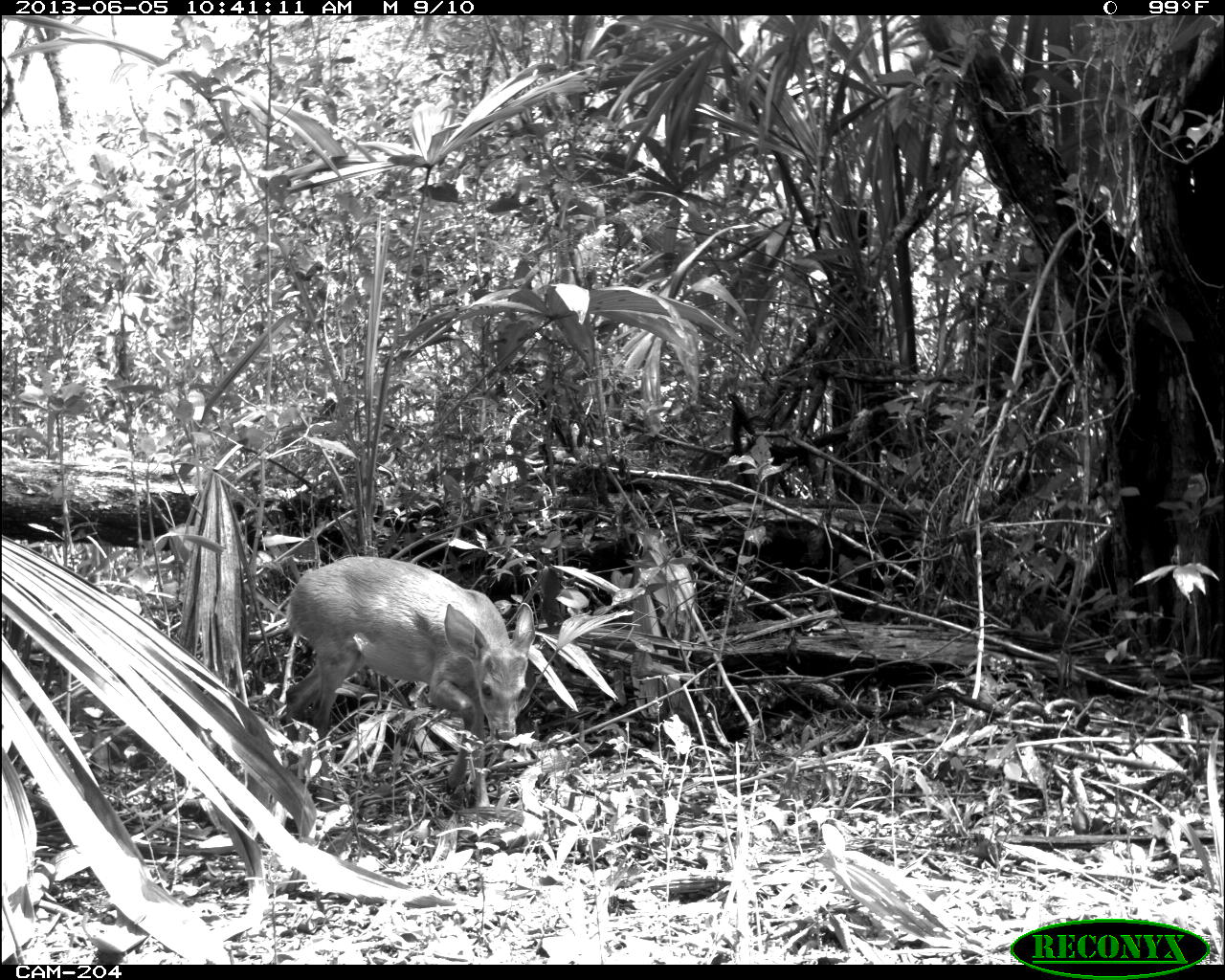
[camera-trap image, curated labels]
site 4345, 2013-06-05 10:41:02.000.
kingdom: Animalia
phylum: Chordata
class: Mammalia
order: Artiodactyla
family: Cervidae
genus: Odocoileus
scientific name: Odocoileus pandora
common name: yucatán brown brocket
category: mazama pandora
Mazama pandora (yucatán brown brocket) (Odocoileus pandora), count 1, sex female.